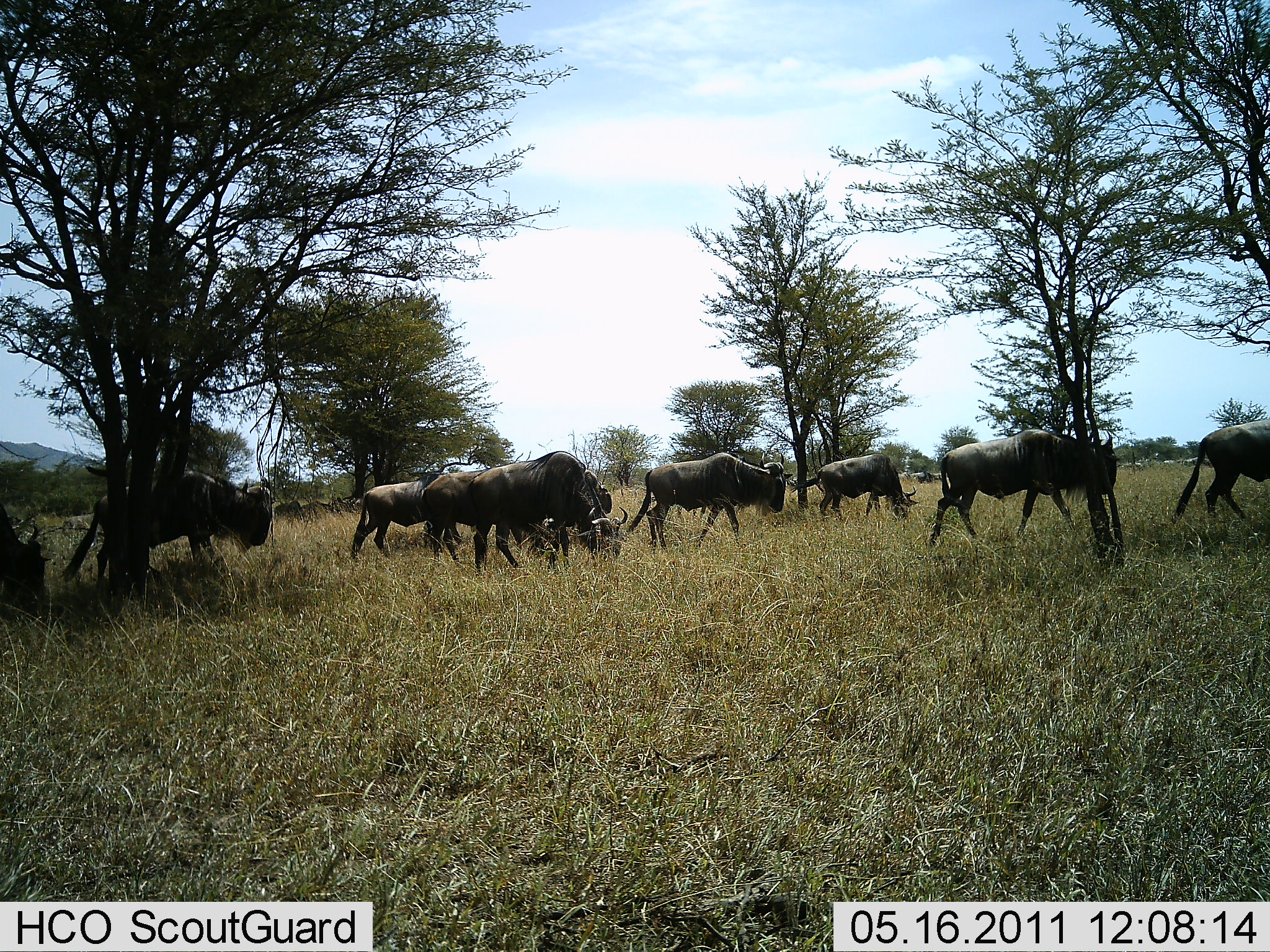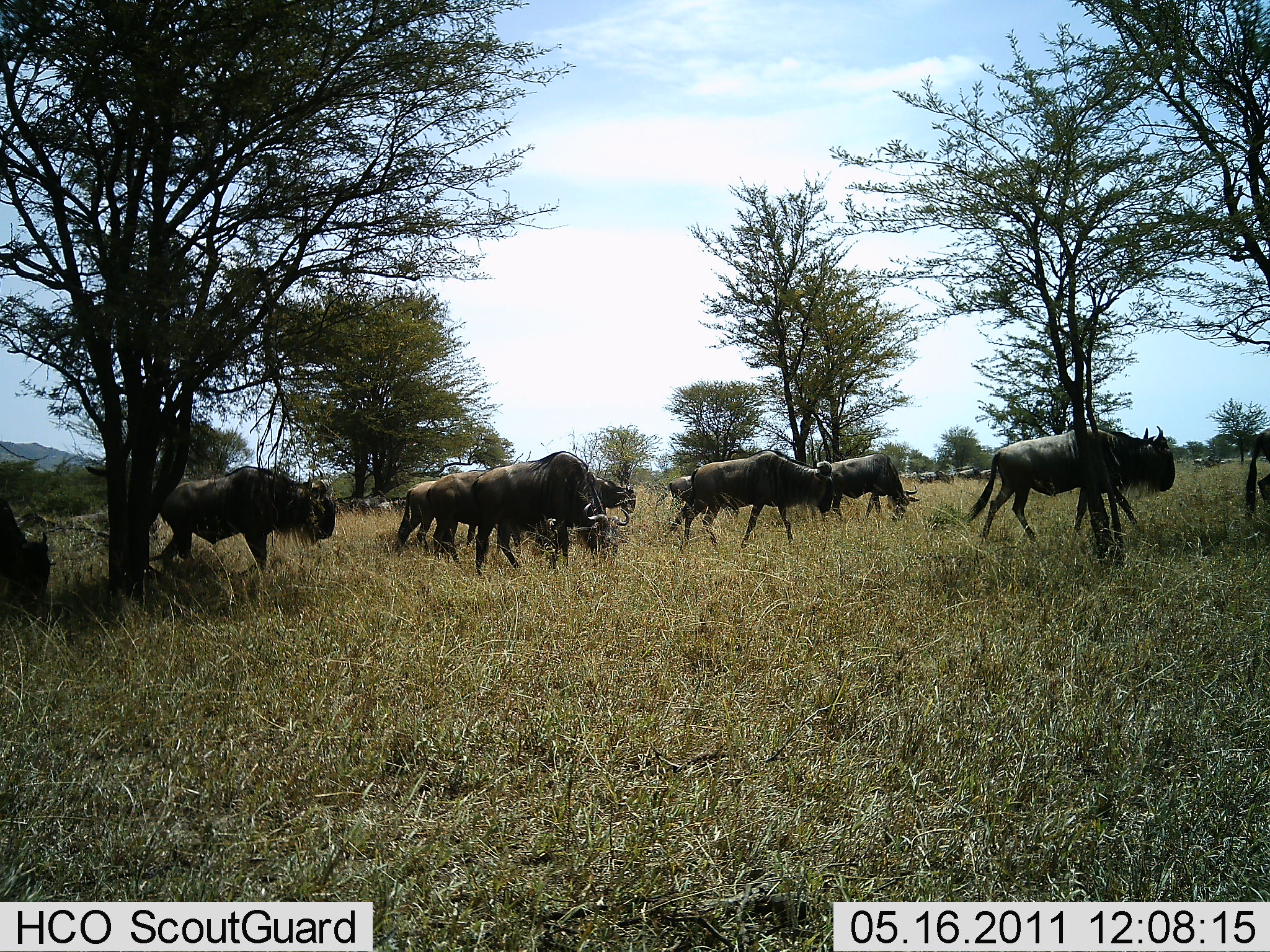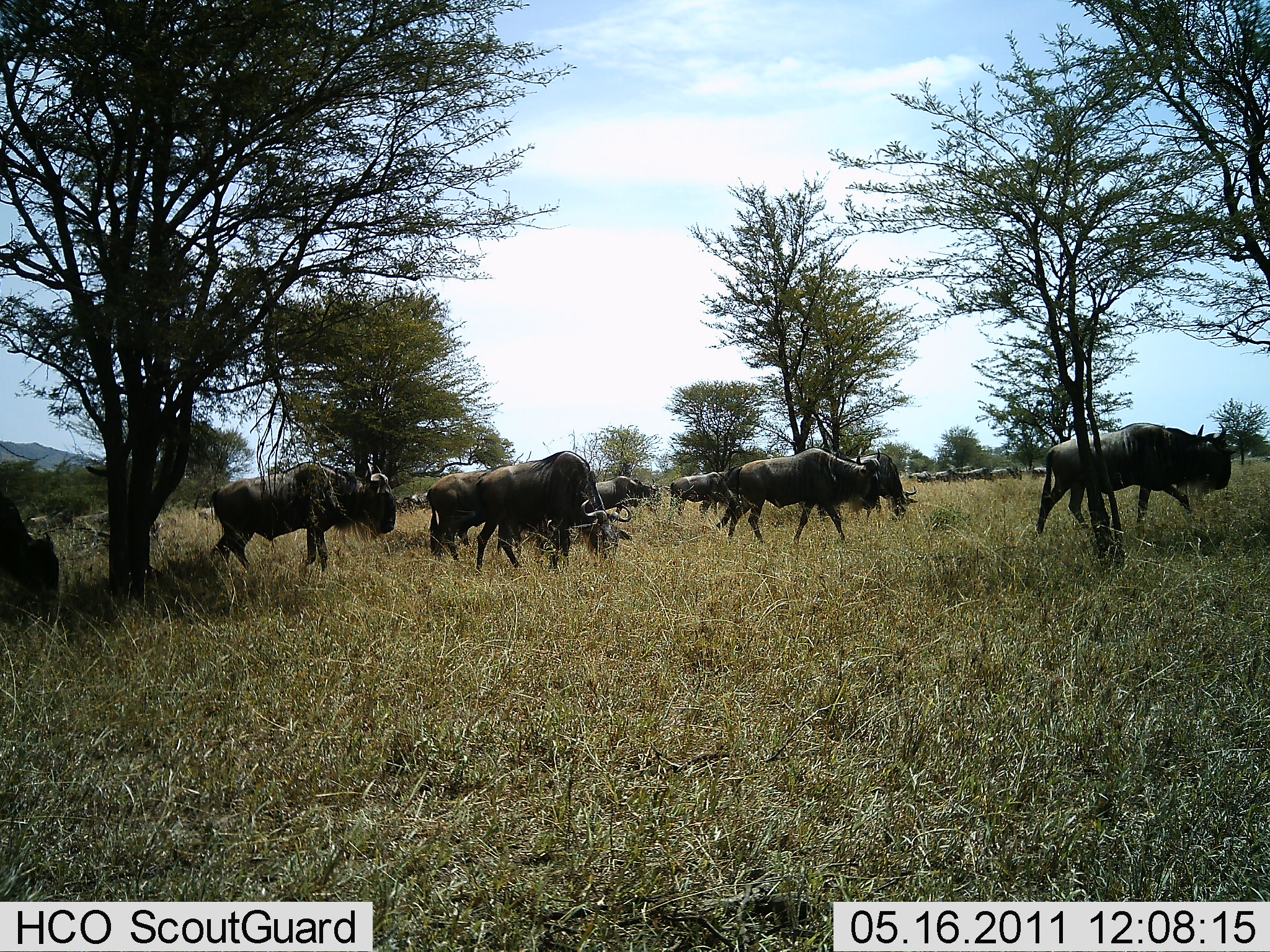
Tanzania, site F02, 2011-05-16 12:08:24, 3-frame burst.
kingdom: Animalia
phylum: Chordata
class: Mammalia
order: Artiodactyla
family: Bovidae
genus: Connochaetes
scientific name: Connochaetes taurinus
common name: blue wildebeest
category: wildebeest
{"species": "wildebeest (blue wildebeest) (Connochaetes taurinus)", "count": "11-50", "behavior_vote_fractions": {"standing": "7%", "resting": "0%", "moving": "100%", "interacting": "0%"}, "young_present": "7%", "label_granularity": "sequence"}